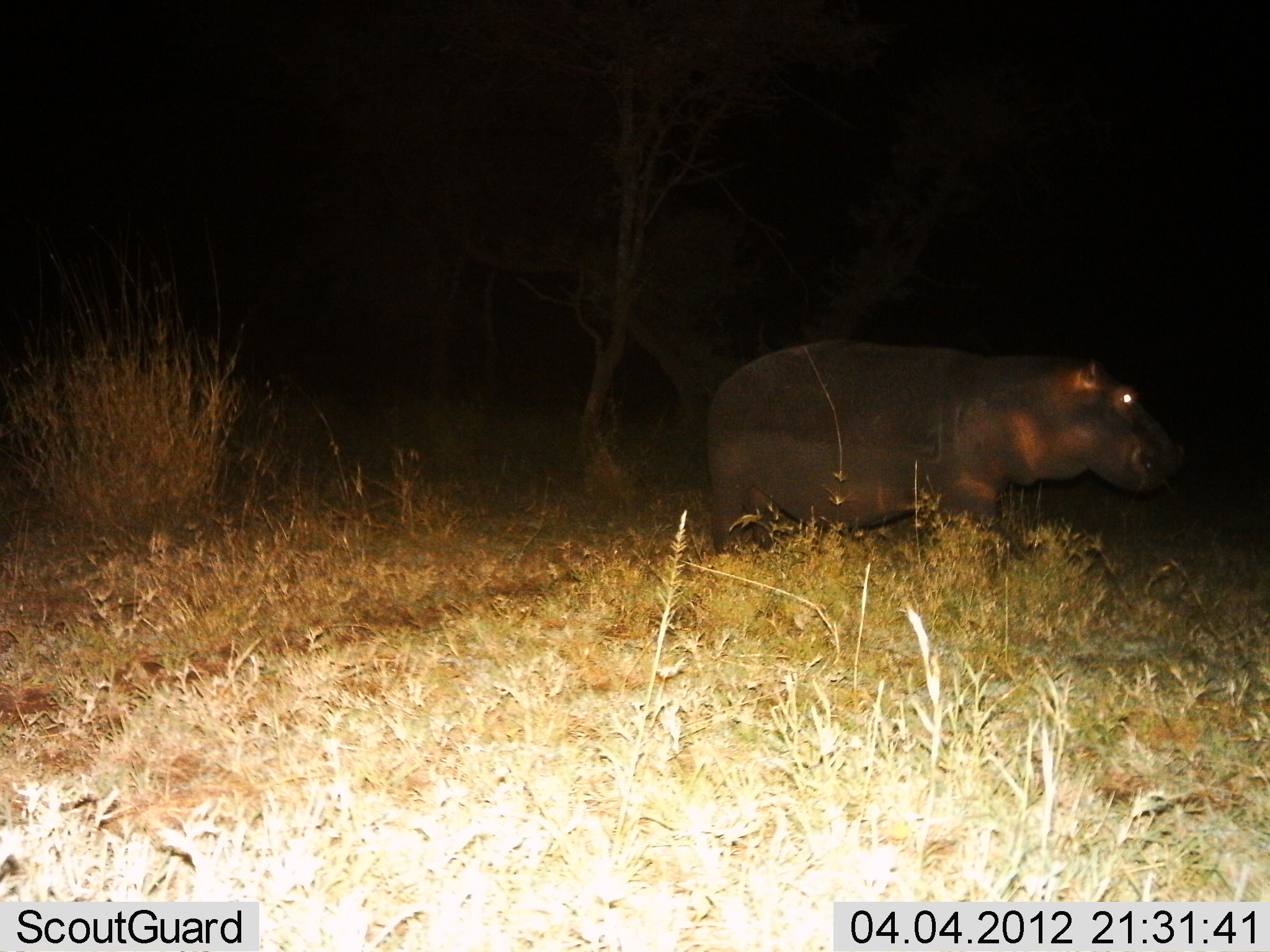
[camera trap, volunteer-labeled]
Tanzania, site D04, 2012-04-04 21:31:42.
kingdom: Animalia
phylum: Chordata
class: Mammalia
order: Artiodactyla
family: Hippopotamidae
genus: Hippopotamus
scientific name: Hippopotamus amphibius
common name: hippopotamus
Hippopotamus (Hippopotamus amphibius), count 1. Behavior (volunteer vote fractions): standing 33%, resting 0%, moving 73%, interacting 0%. Young present (vote fraction): 0%. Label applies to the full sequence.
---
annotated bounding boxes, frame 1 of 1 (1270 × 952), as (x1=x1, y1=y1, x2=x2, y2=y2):
animal: (x1=699, y1=336, x2=1190, y2=564)